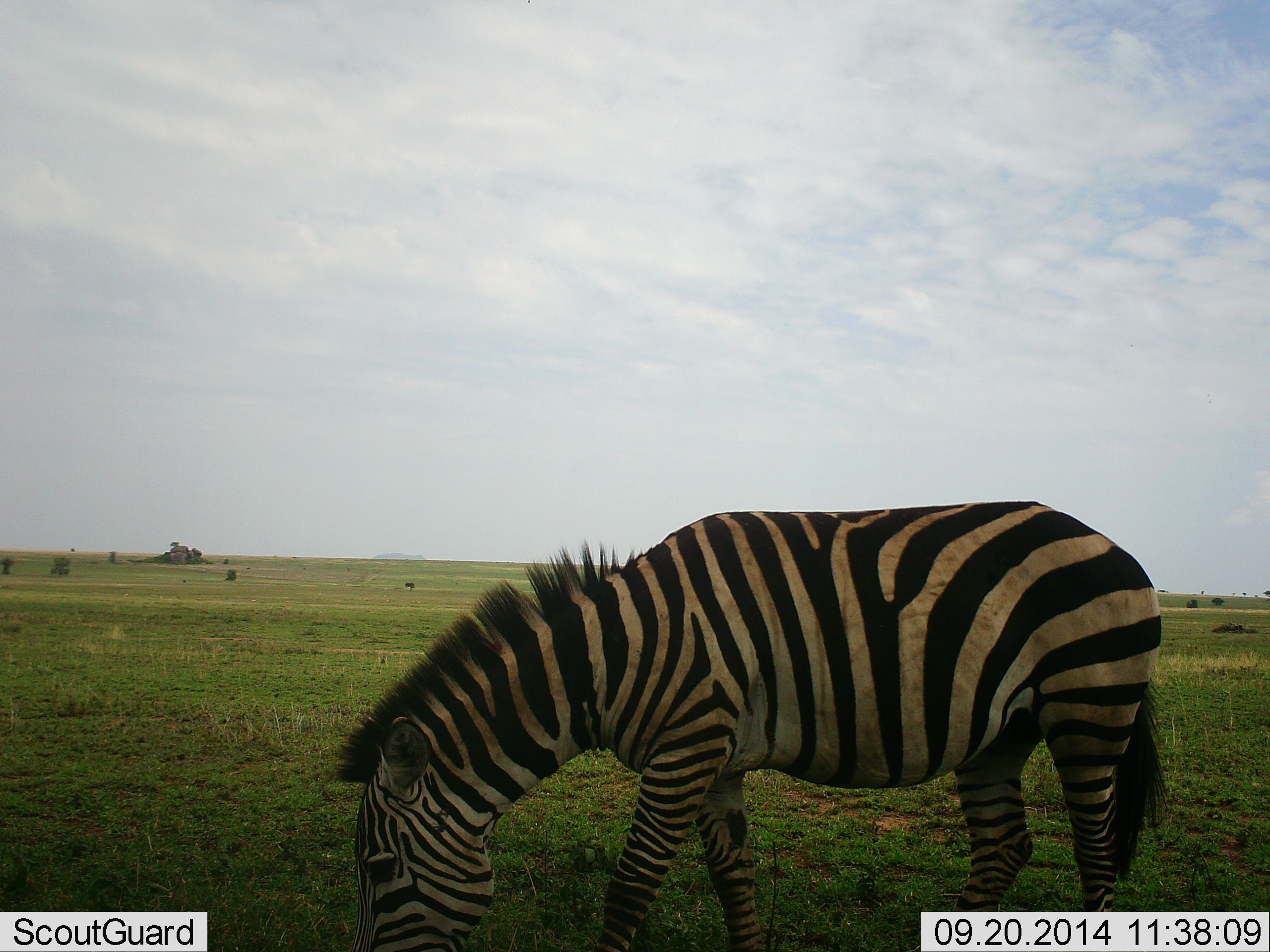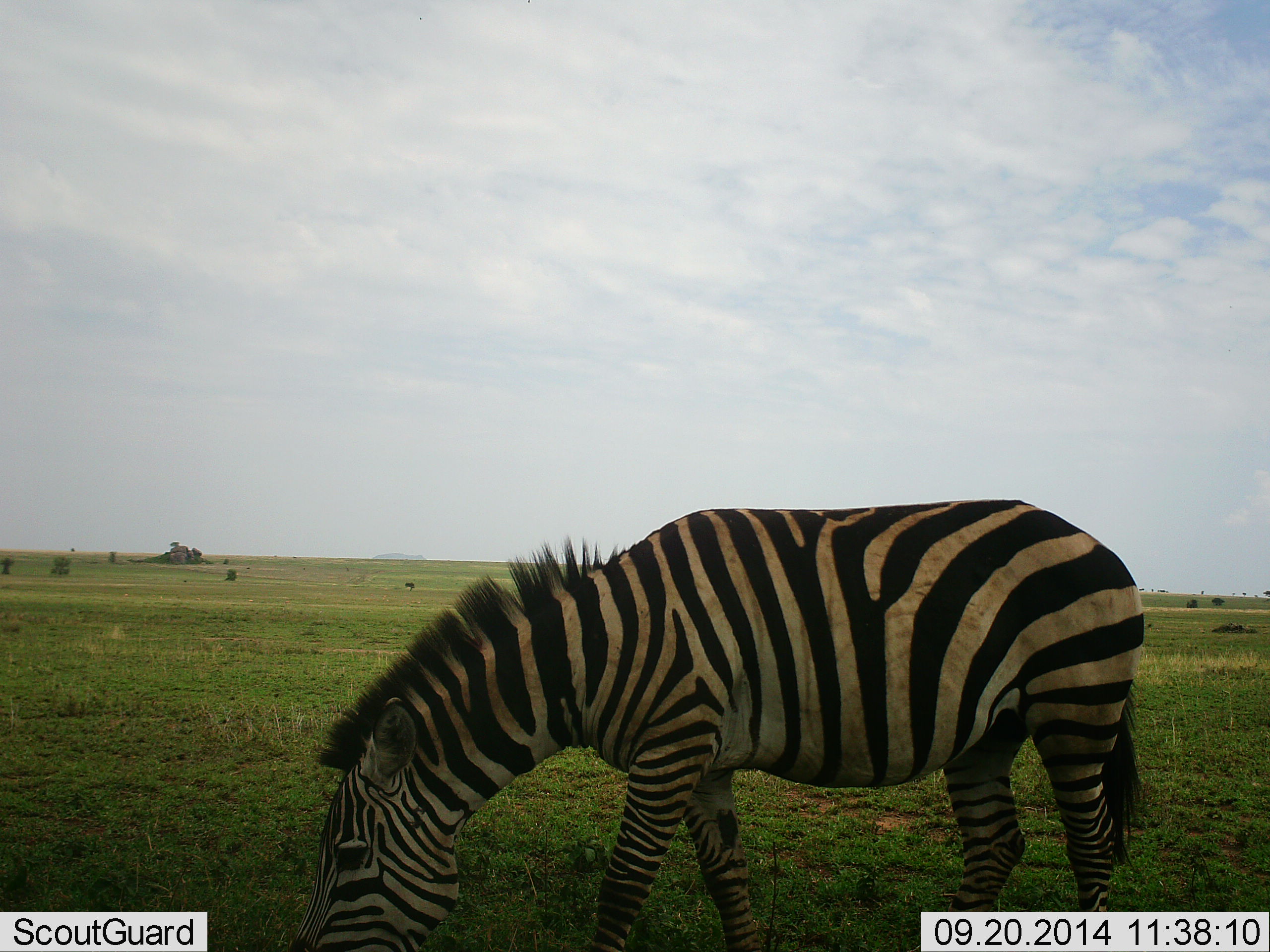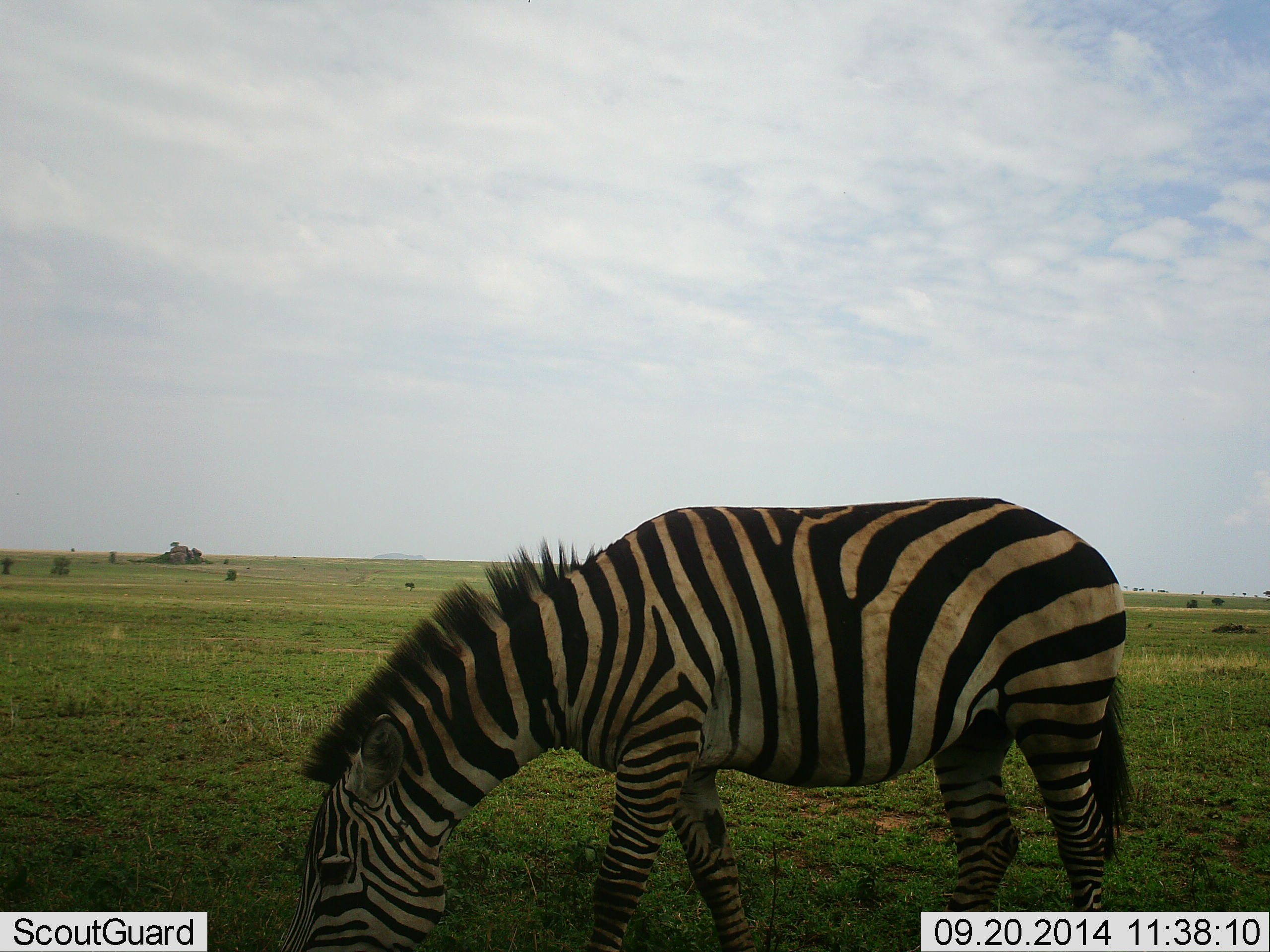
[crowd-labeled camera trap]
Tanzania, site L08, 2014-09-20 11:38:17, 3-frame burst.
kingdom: Animalia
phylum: Chordata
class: Mammalia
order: Perissodactyla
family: Equidae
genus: Equus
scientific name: Equus quagga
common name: plains zebra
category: zebra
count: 1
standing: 20%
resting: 0%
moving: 0%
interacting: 0%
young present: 0%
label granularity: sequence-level